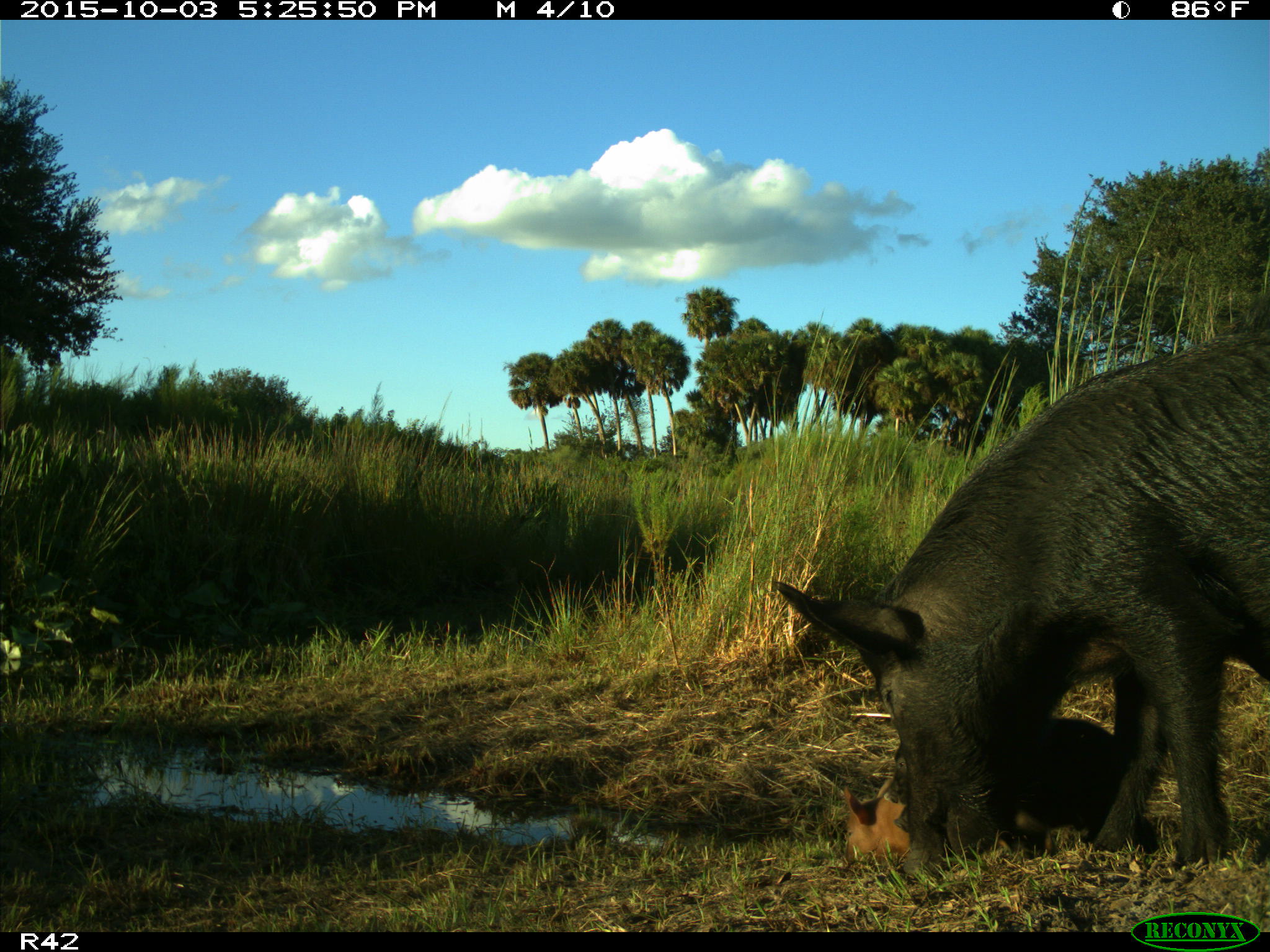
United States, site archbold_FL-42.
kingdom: Animalia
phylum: Chordata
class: Mammalia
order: Artiodactyla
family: Suidae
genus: Sus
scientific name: Sus scrofa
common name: wild boar